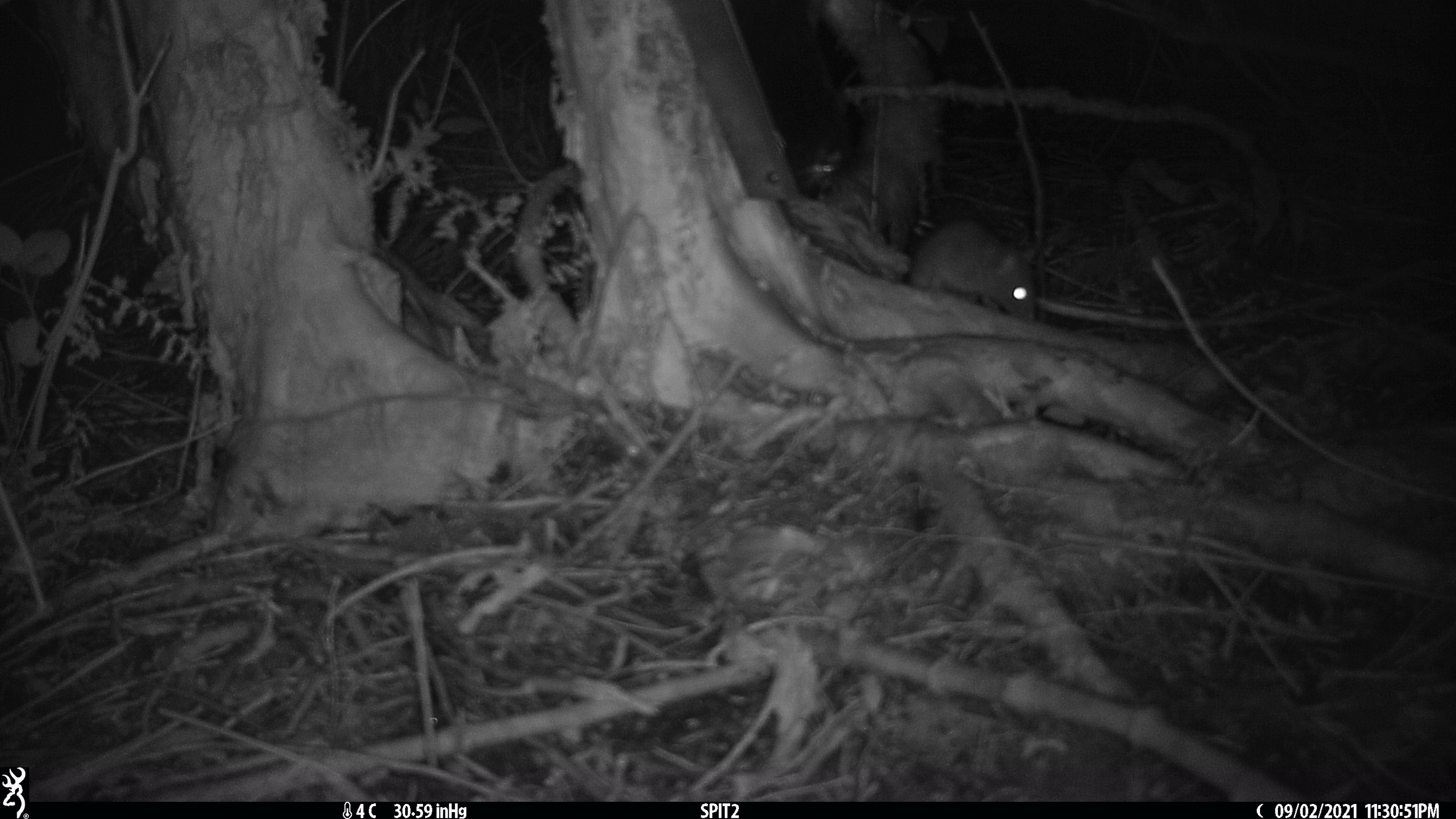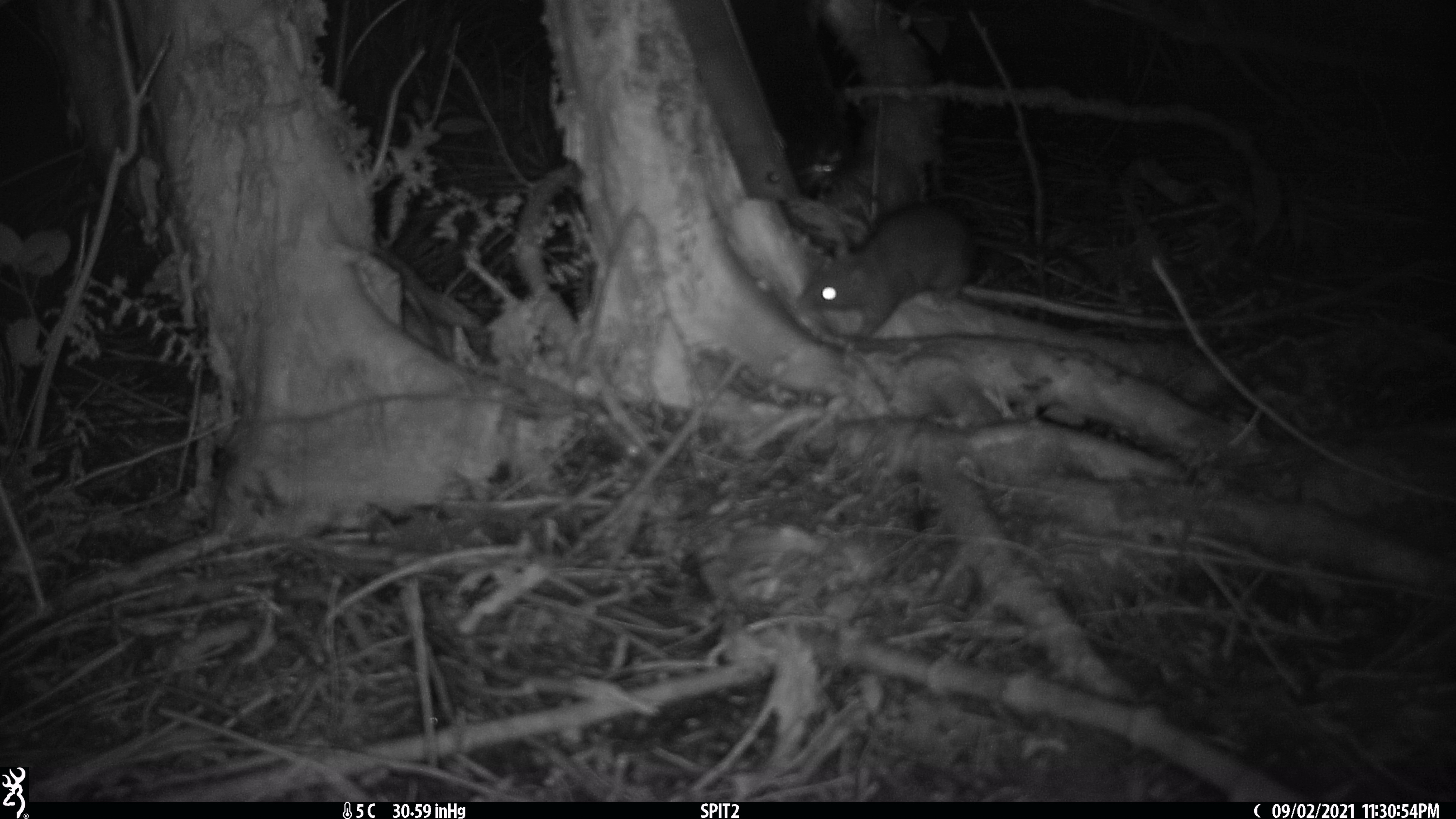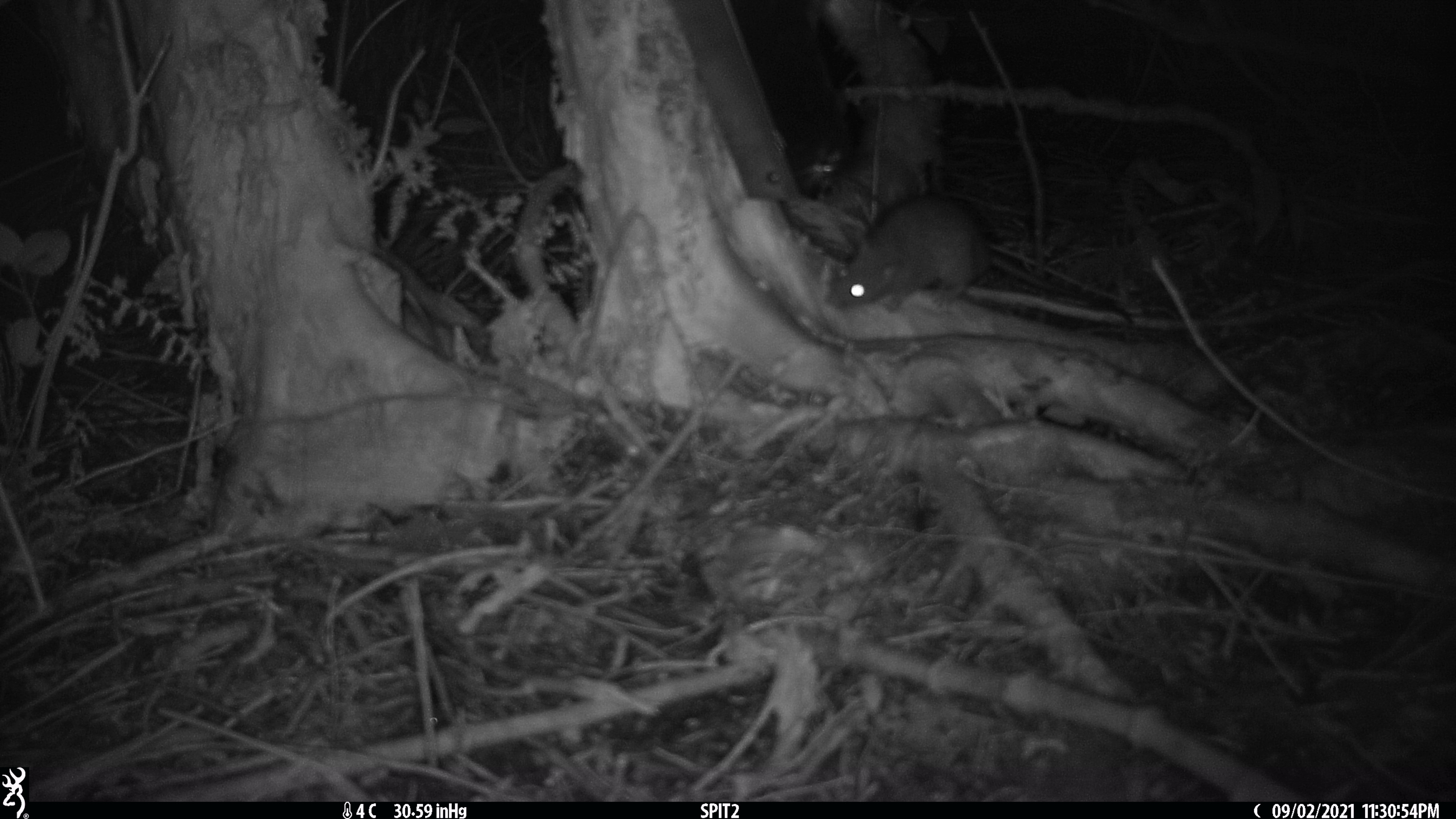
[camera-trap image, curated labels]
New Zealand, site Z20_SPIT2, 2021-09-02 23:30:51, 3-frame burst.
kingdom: Animalia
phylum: Chordata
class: Mammalia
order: Rodentia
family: Muridae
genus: Rattus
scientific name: Rattus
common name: rat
Rat (Rattus).